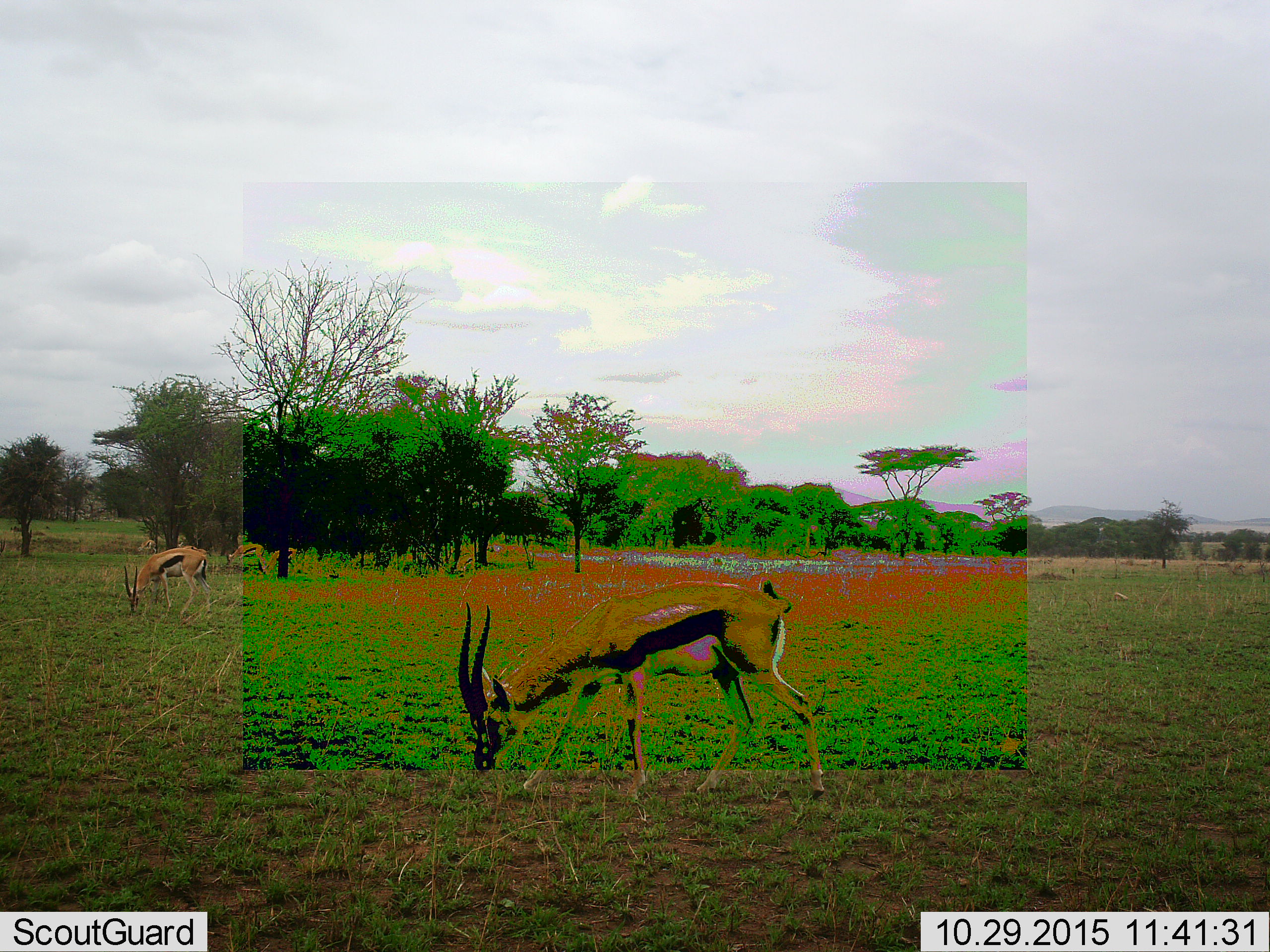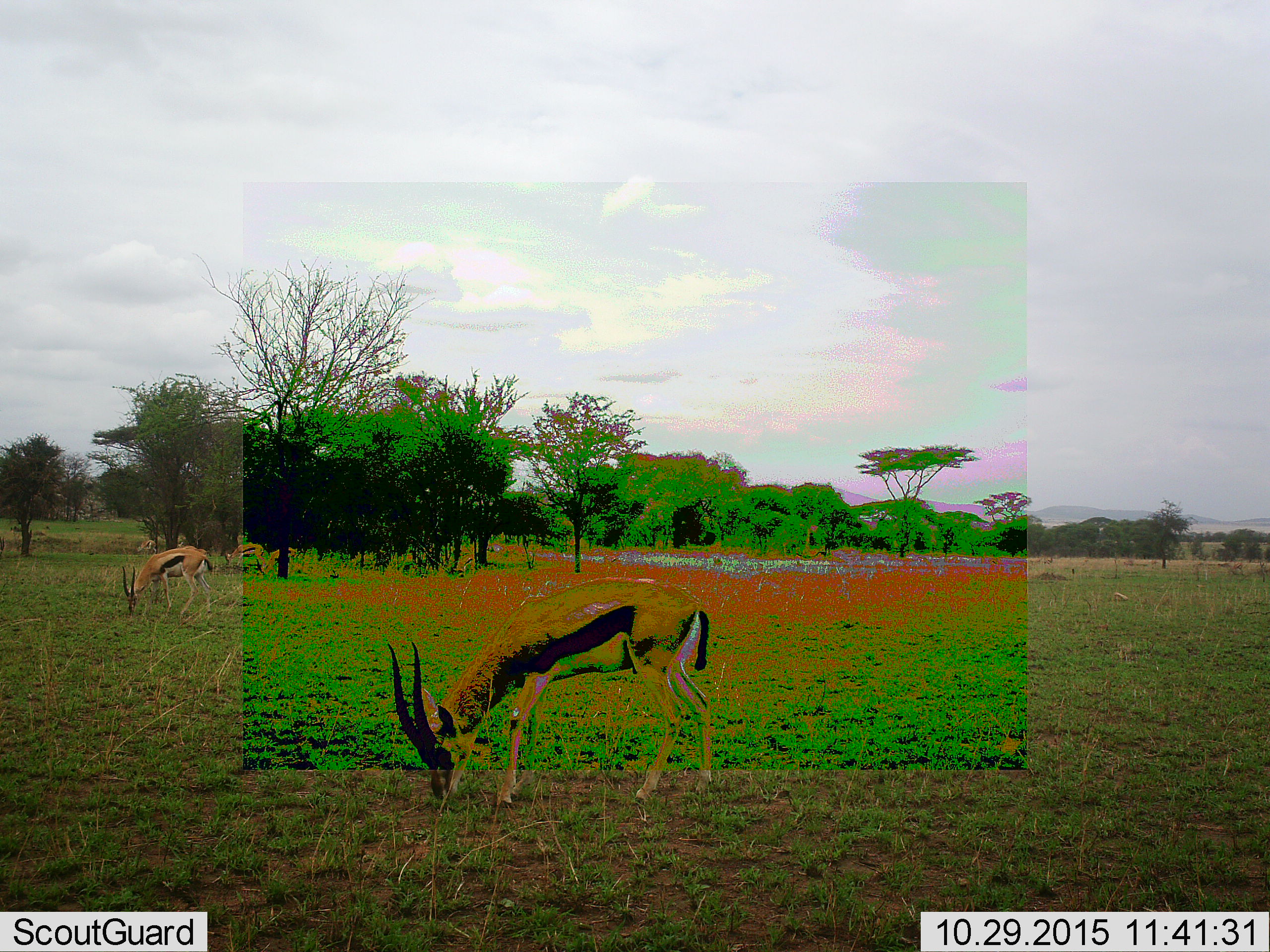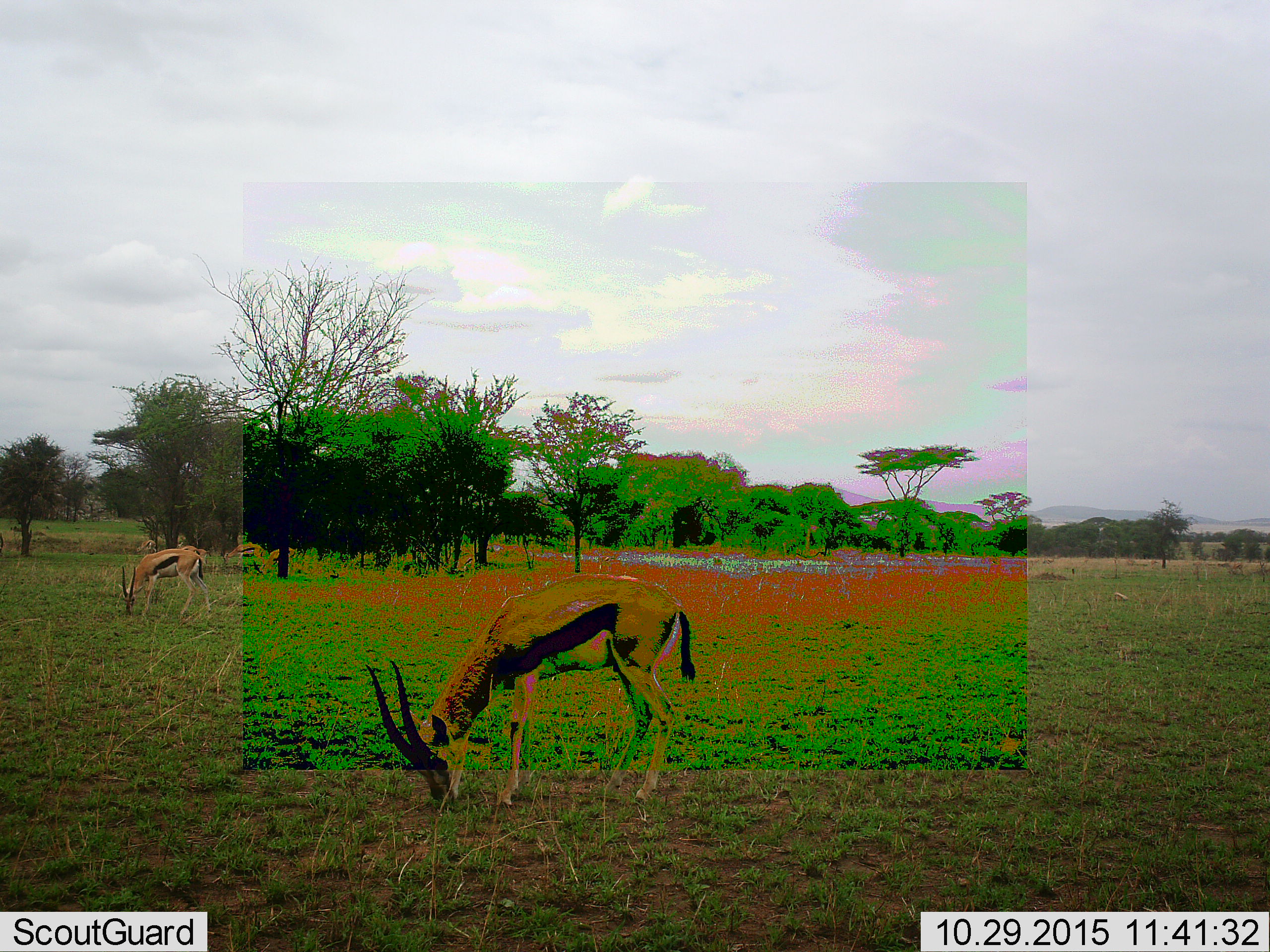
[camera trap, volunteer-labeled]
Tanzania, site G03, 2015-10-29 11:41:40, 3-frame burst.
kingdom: Animalia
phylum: Chordata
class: Mammalia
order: Artiodactyla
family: Bovidae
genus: Eudorcas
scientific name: Eudorcas thomsonii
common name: thomson's gazelle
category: gazellethomsons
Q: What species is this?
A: Gazellethomsons (thomson's gazelle) (Eudorcas thomsonii).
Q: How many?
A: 4.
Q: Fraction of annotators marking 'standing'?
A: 28%.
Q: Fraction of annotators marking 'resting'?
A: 6%.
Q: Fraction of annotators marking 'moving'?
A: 44%.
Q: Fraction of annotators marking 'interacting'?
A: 0%.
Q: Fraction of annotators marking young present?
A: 0%.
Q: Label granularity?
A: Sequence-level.